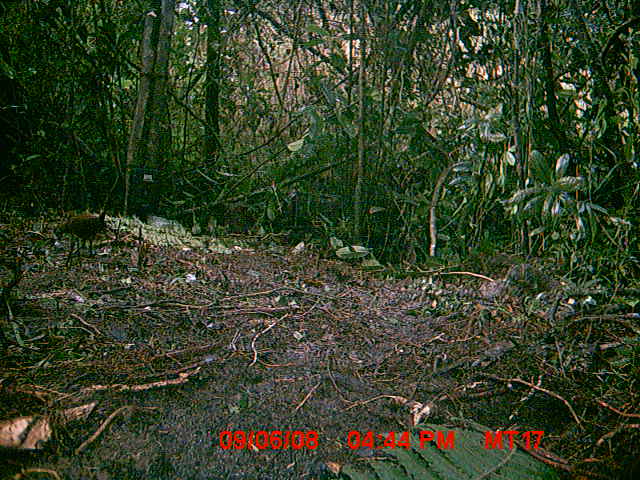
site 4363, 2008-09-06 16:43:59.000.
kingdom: Animalia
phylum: Chordata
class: Aves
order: Gruiformes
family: Sarothruridae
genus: Mentocrex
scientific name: Mentocrex kioloides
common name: madagascar wood rail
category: canirallus kioloides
Canirallus kioloides (madagascar wood rail) (Mentocrex kioloides), count 1.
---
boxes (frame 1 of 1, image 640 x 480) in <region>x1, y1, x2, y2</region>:
canirallus kioloides: <region>53, 209, 108, 266</region>